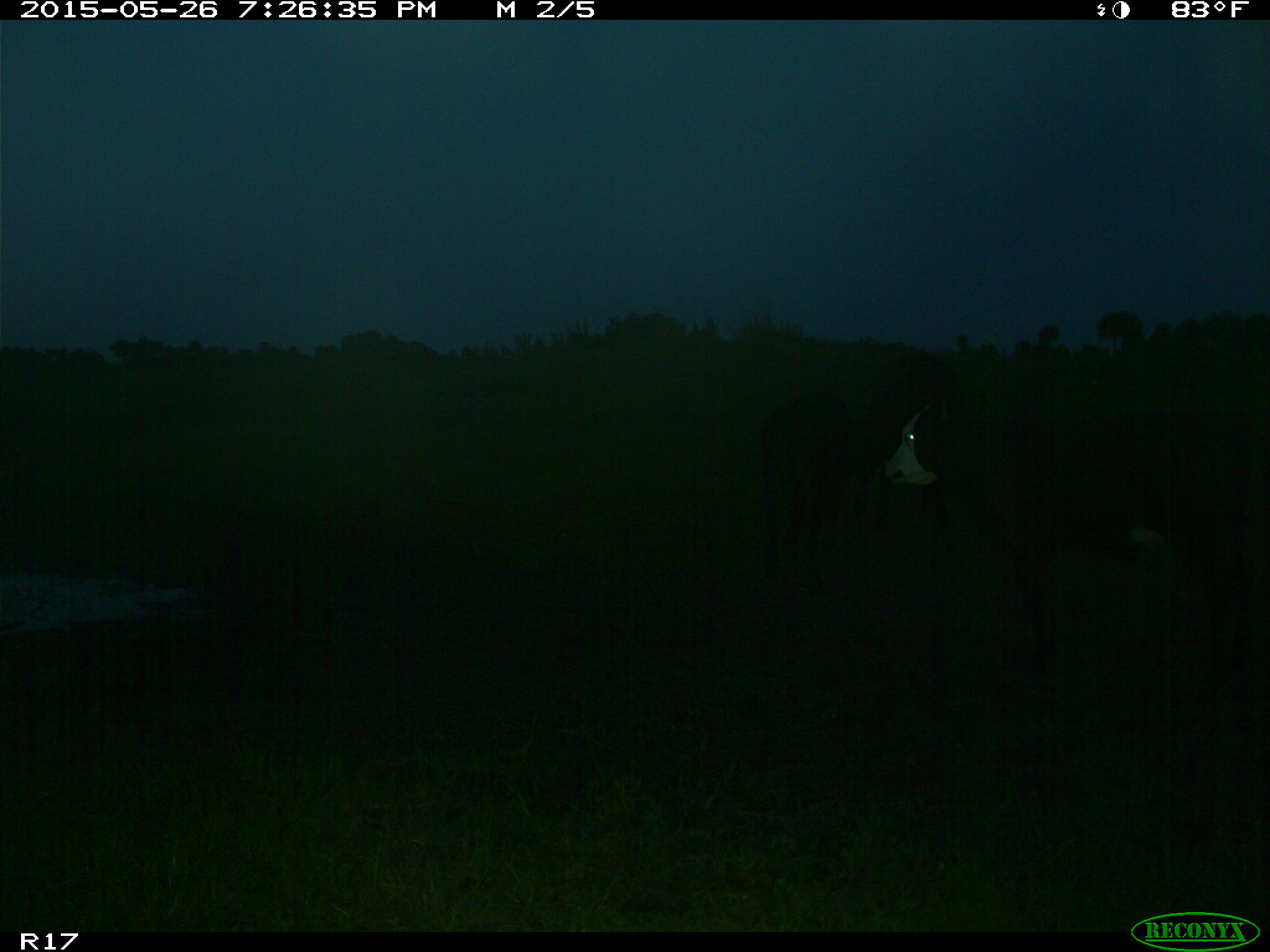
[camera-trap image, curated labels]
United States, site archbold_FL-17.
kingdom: Animalia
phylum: Chordata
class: Mammalia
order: Artiodactyla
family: Bovidae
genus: Bos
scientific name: Bos taurus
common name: domestic cow